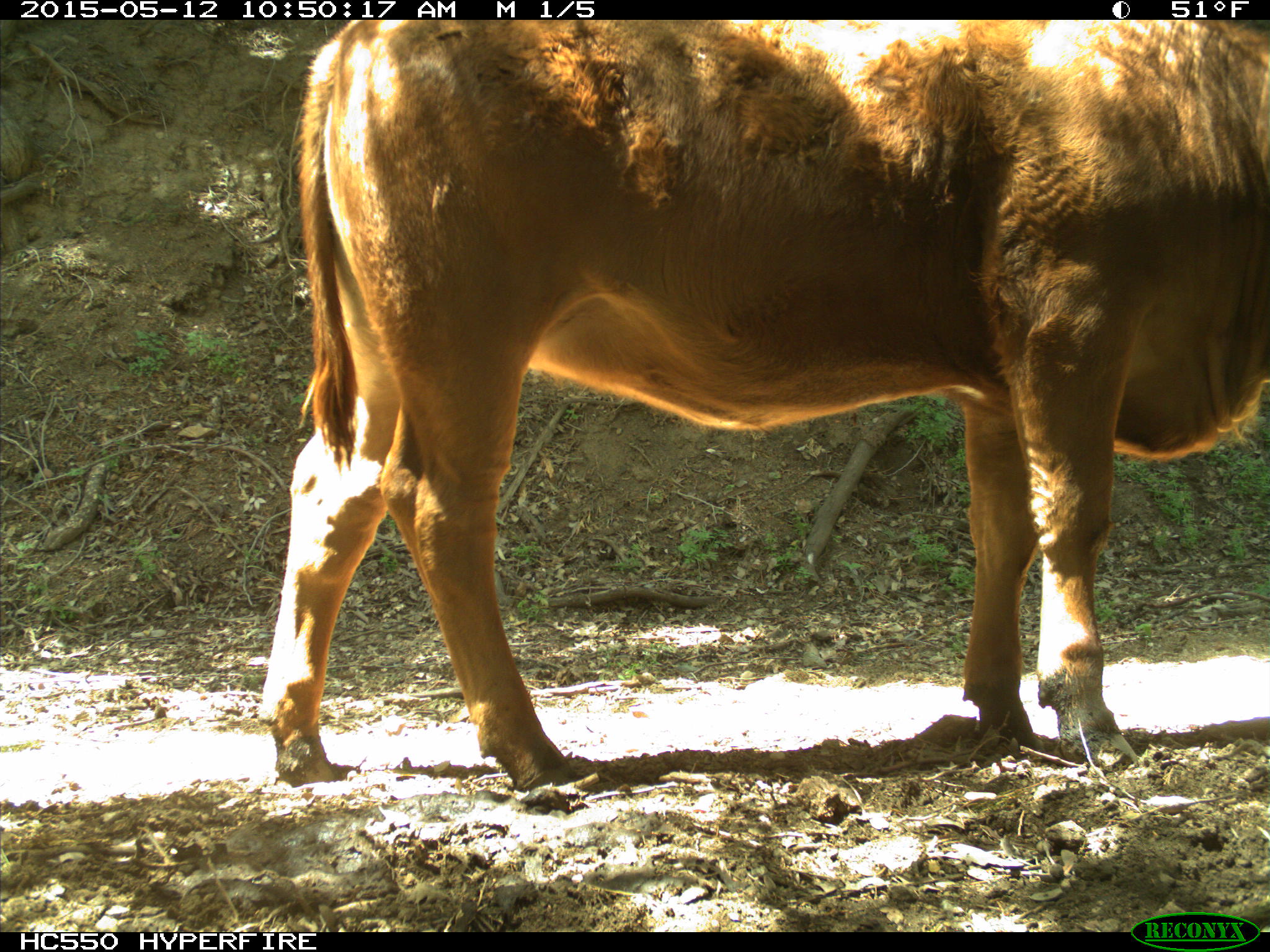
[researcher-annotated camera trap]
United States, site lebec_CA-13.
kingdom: Animalia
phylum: Chordata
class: Mammalia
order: Artiodactyla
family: Bovidae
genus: Bos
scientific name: Bos taurus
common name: domestic cow